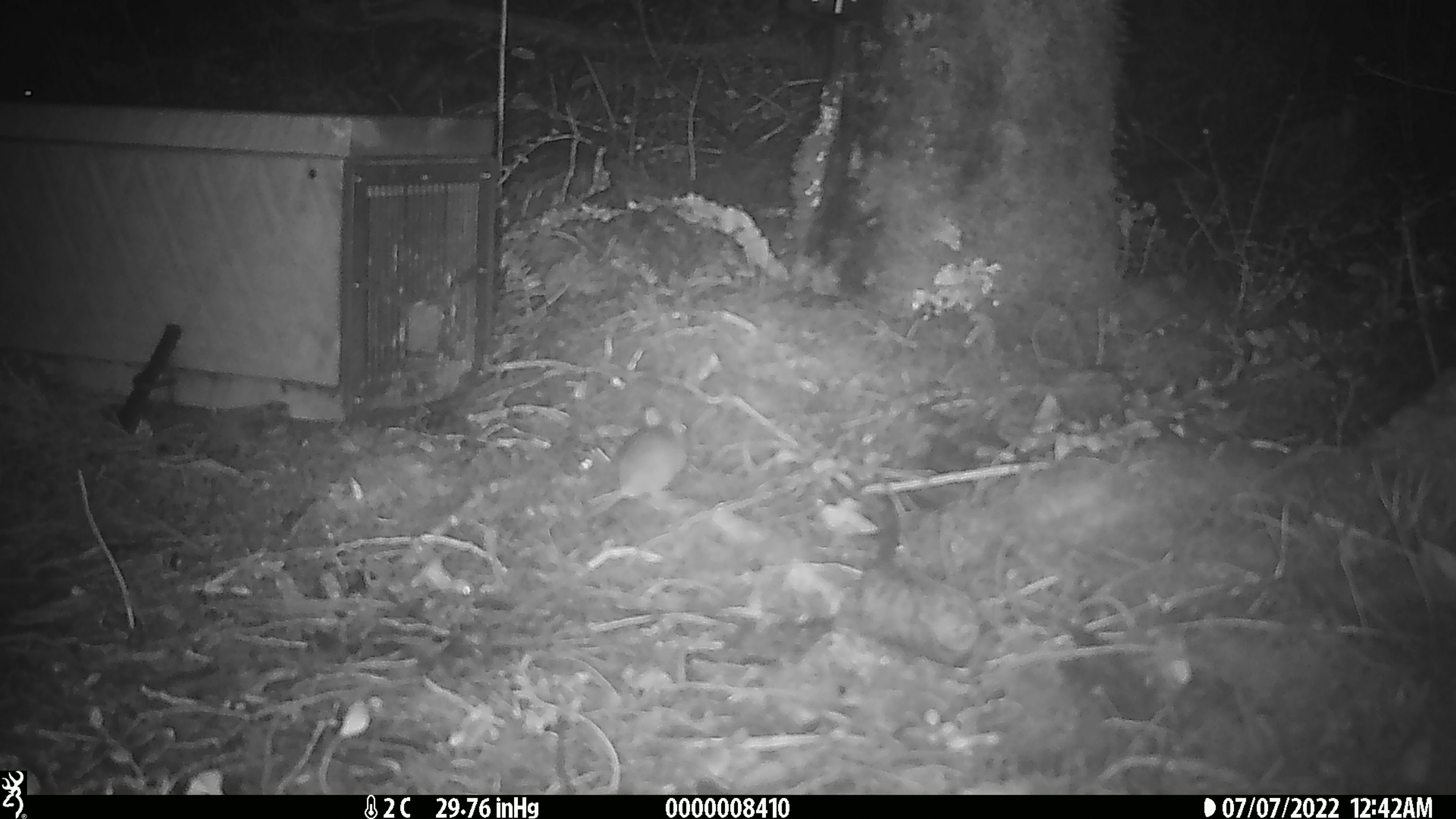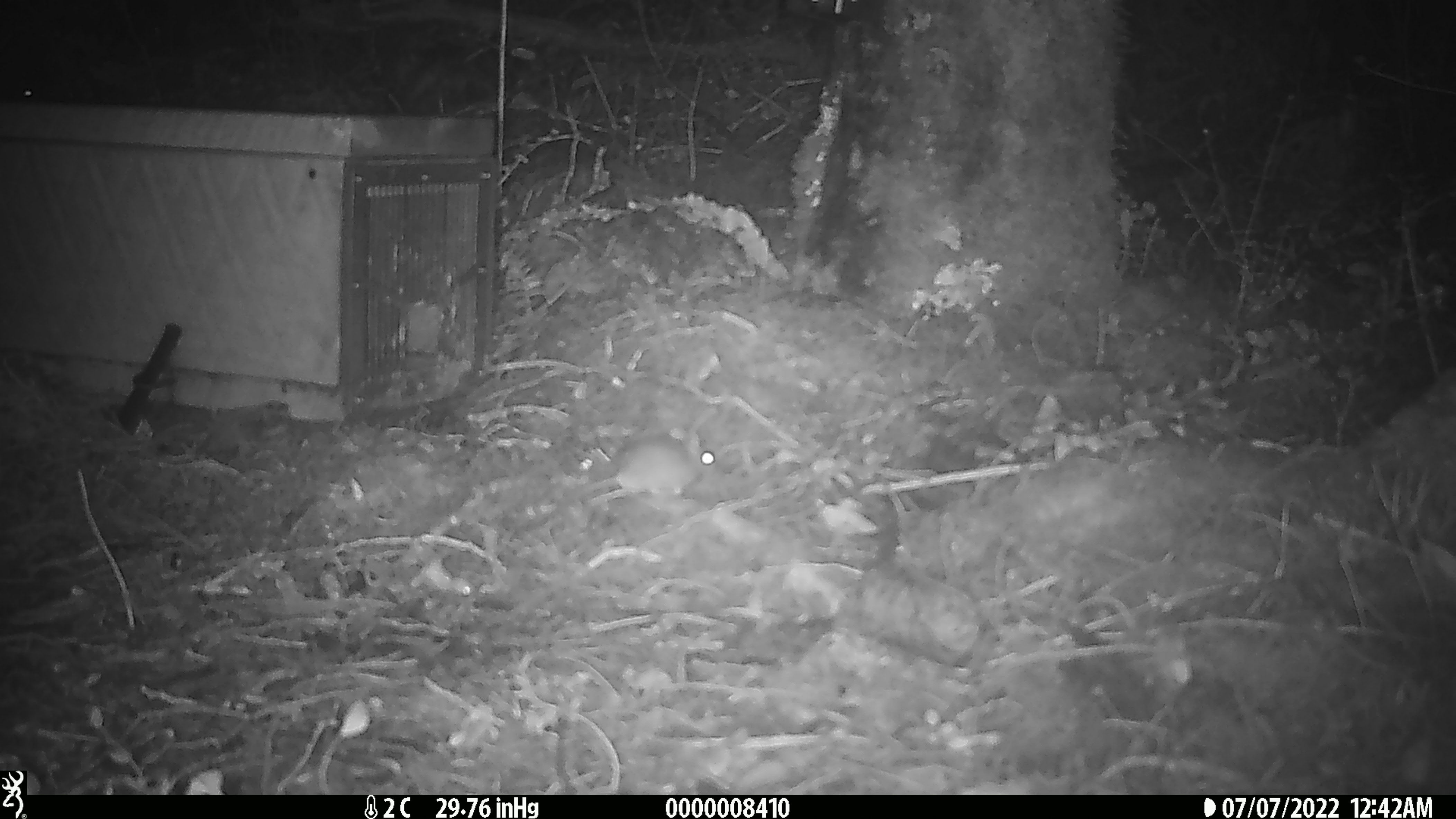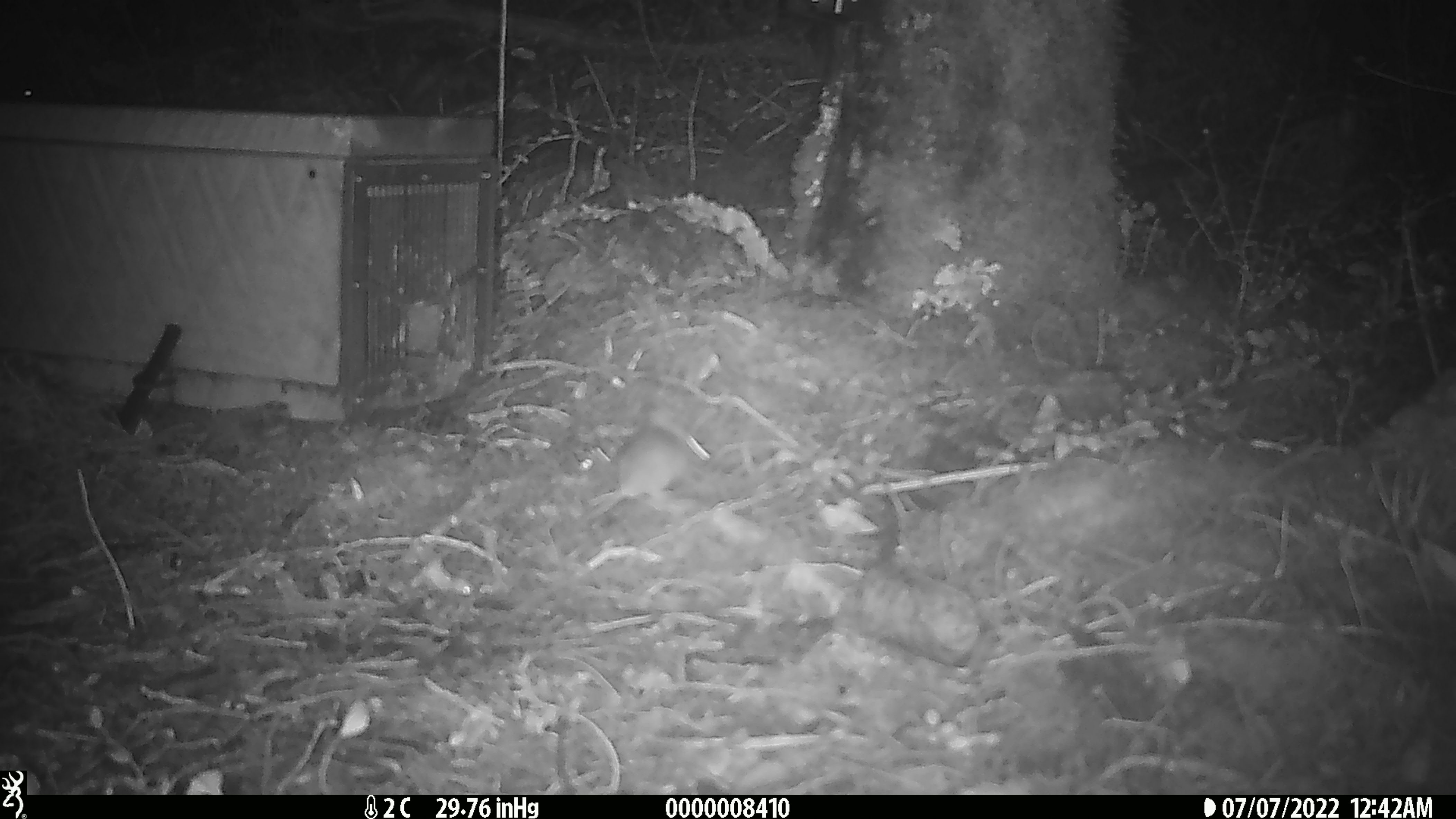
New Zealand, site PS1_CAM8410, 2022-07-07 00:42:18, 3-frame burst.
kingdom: Animalia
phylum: Chordata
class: Mammalia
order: Rodentia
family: Muridae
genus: Mus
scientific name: Mus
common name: mouse